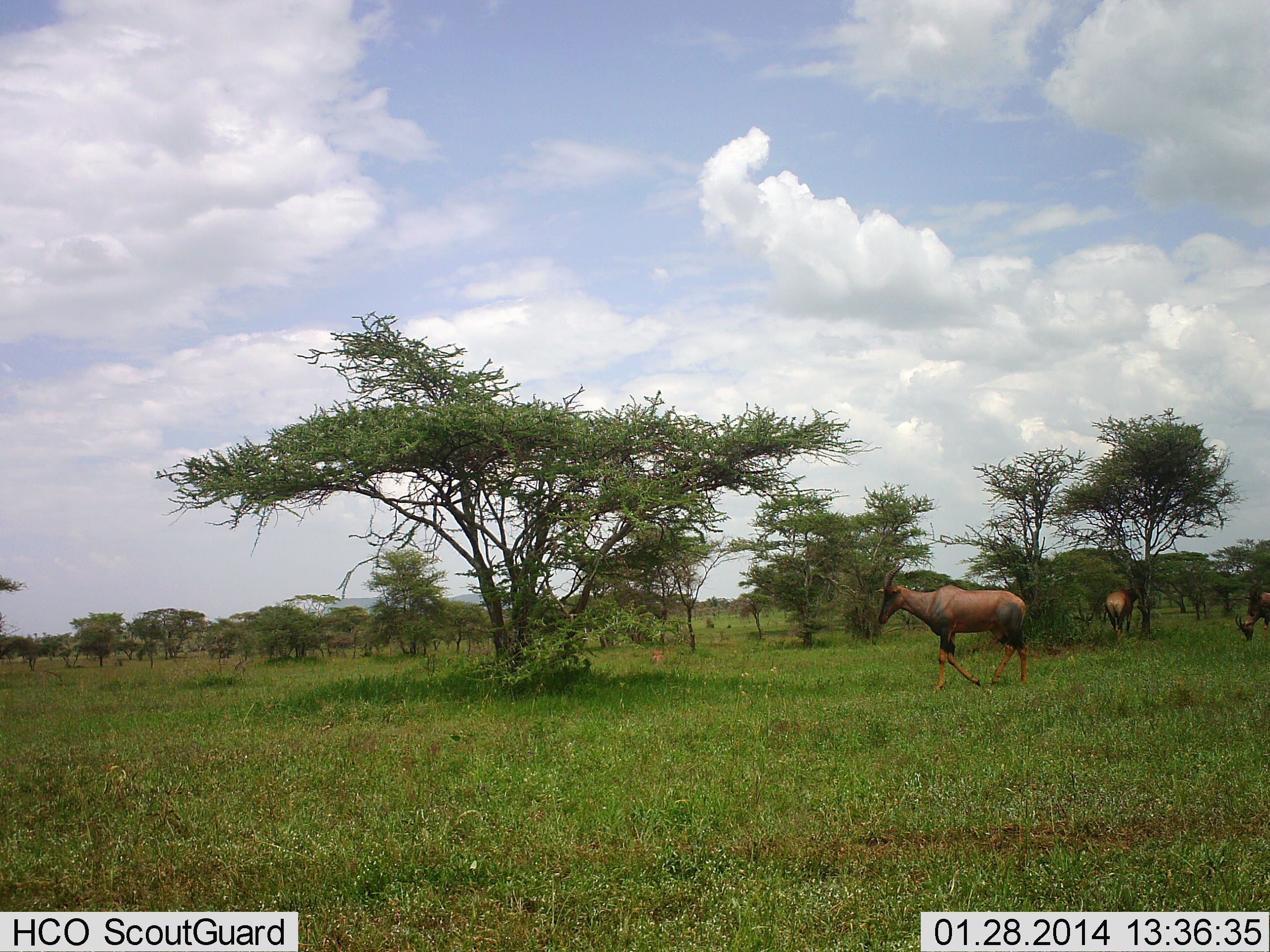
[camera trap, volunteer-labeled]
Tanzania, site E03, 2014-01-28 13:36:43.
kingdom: Animalia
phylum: Chordata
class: Mammalia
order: Artiodactyla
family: Bovidae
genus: Damaliscus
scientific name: Damaliscus lunatus jimela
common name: topi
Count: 3.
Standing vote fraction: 90%.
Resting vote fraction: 0%.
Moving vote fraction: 60%.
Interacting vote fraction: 10%.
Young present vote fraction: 0%.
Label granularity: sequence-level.